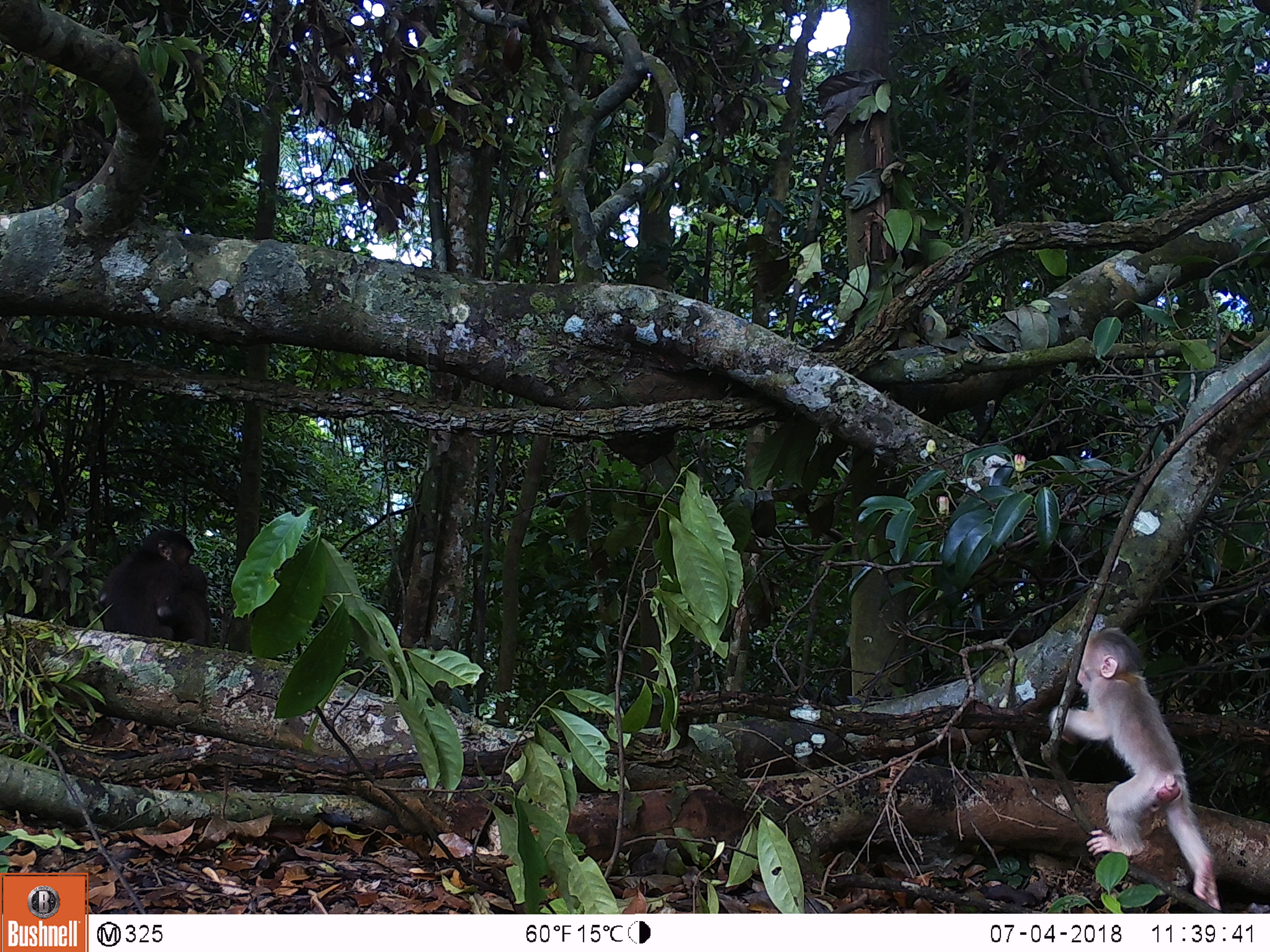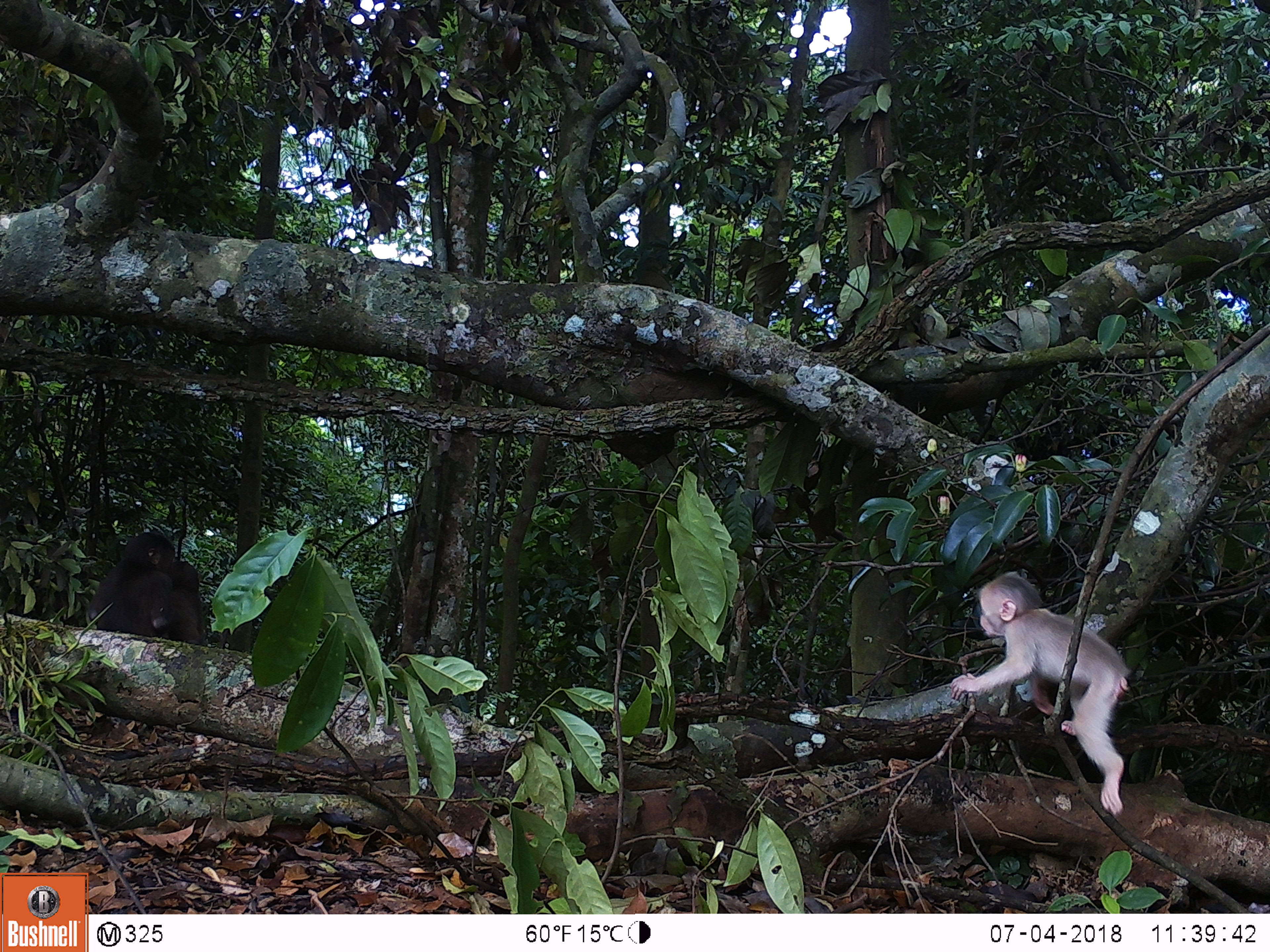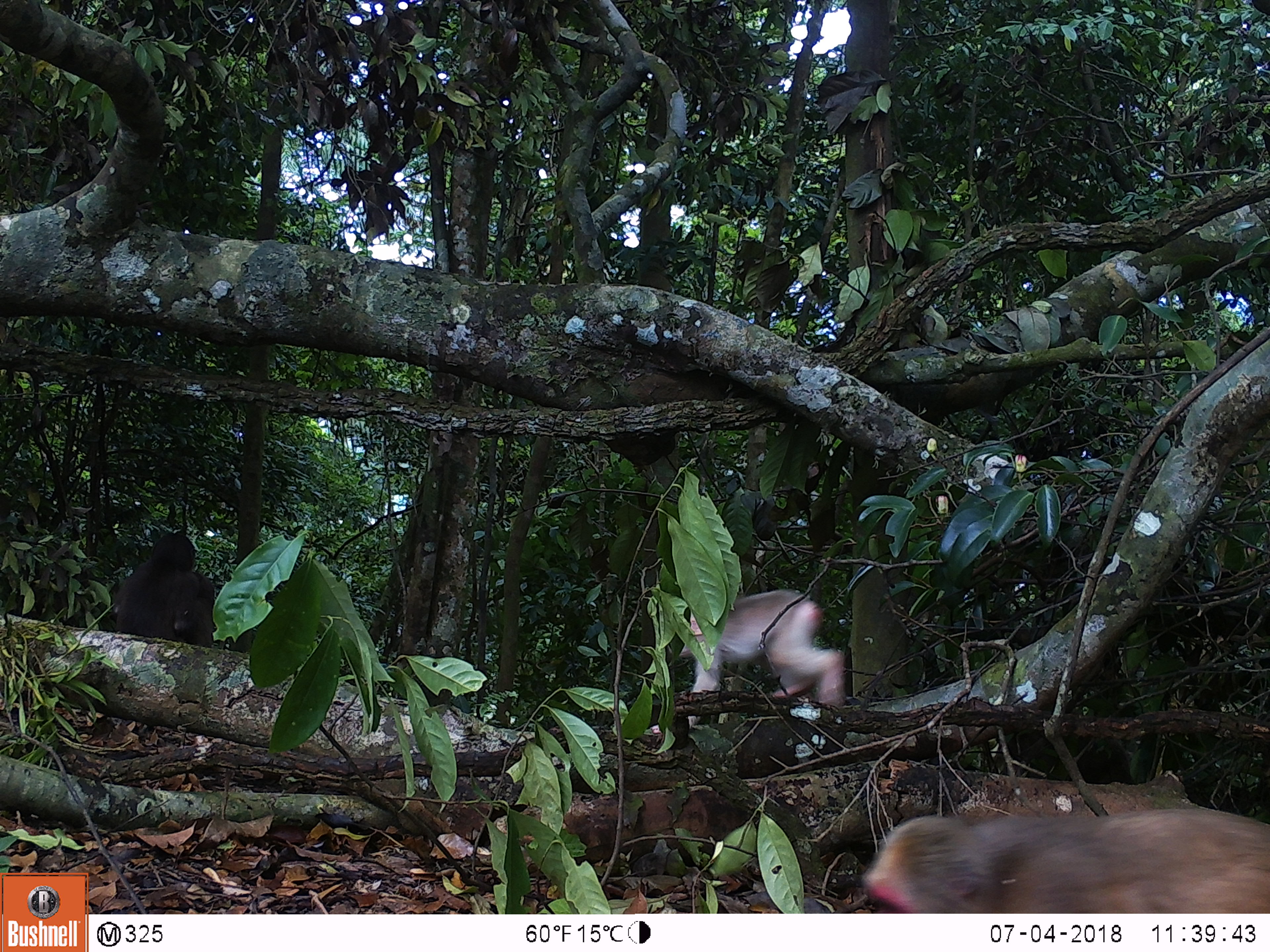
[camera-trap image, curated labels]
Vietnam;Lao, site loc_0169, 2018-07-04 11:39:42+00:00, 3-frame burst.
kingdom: Animalia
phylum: Chordata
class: Mammalia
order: Primates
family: Cercopithecidae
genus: Macaca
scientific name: Macaca arctoides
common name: stump-tailed macaque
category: stump tailed macaque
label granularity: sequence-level